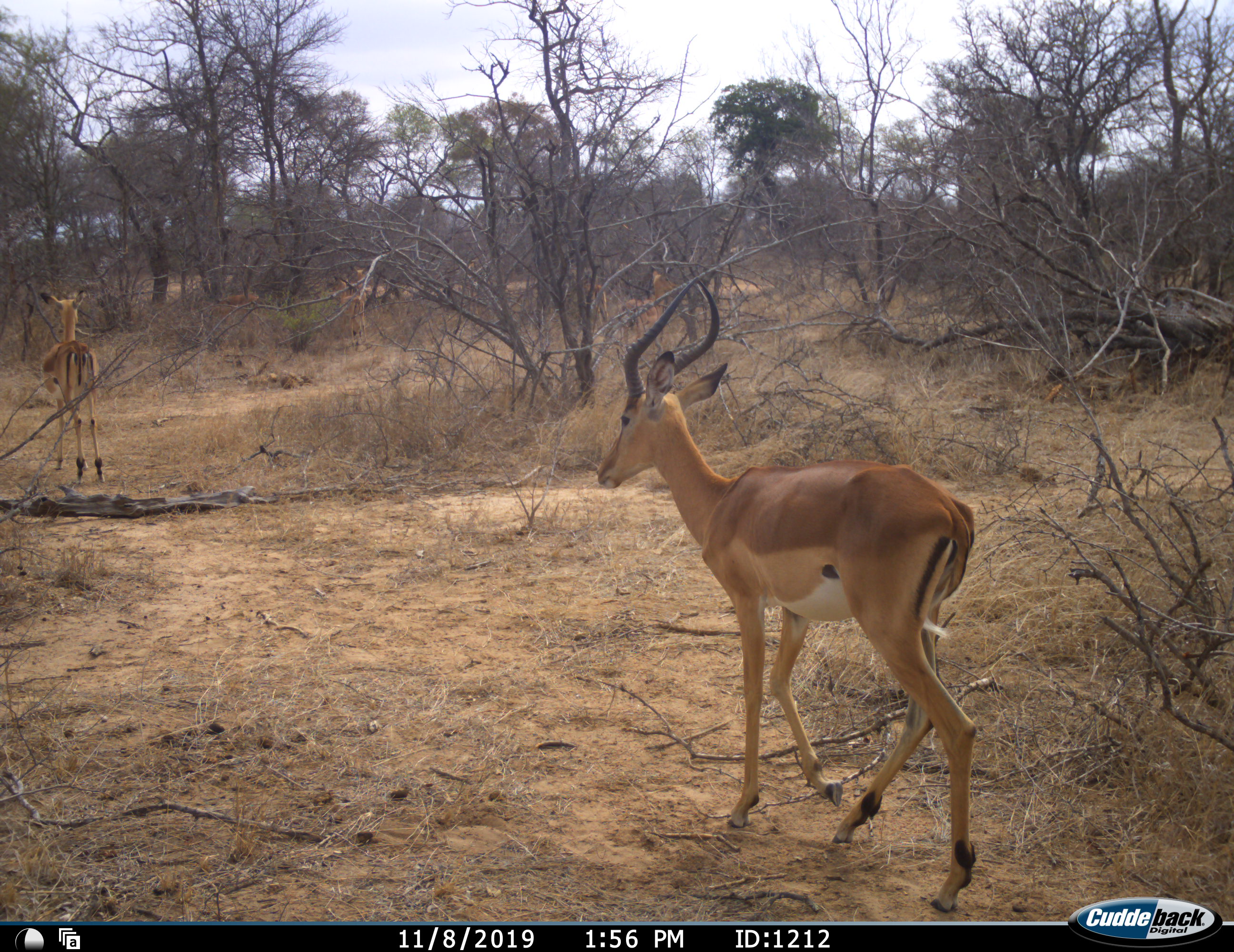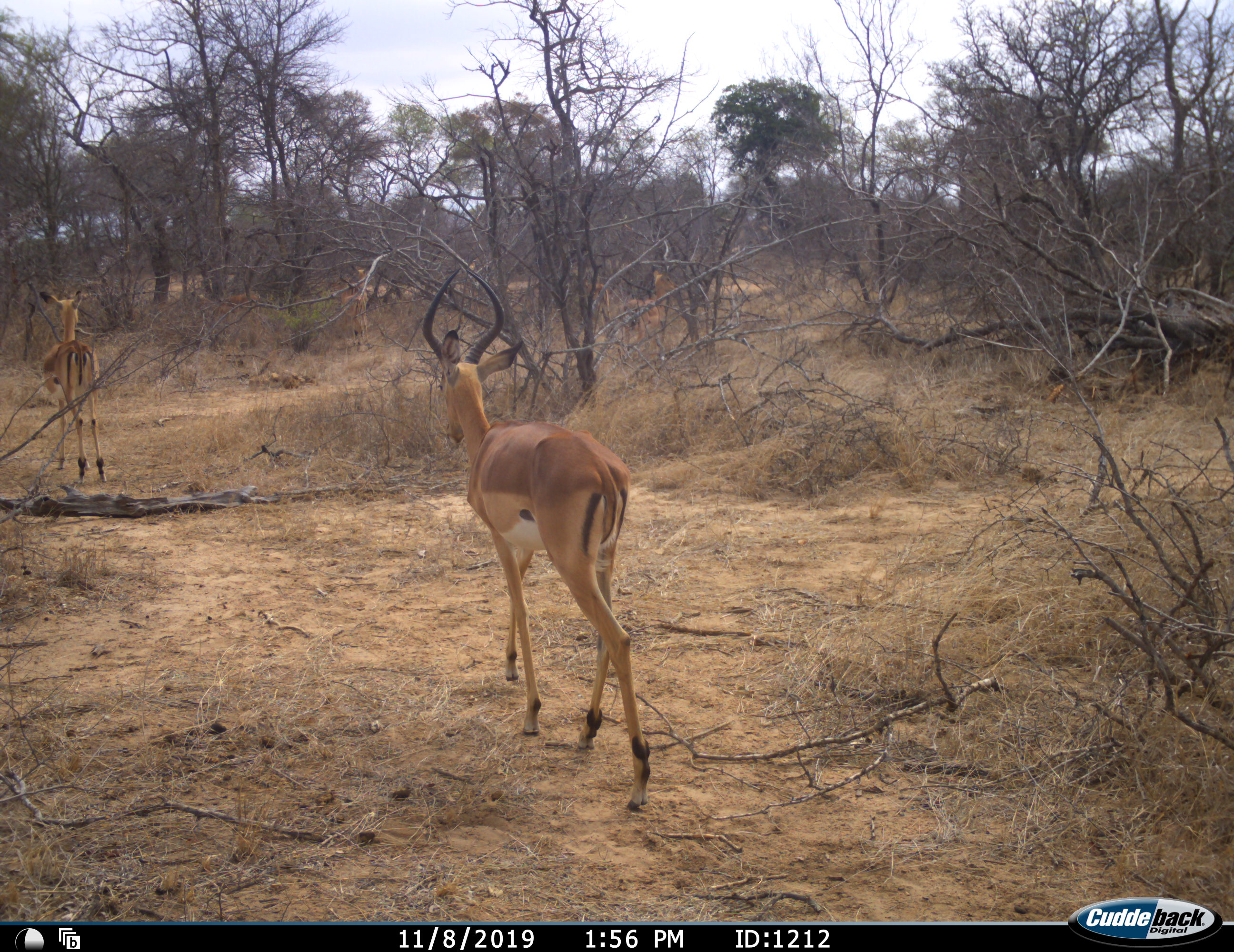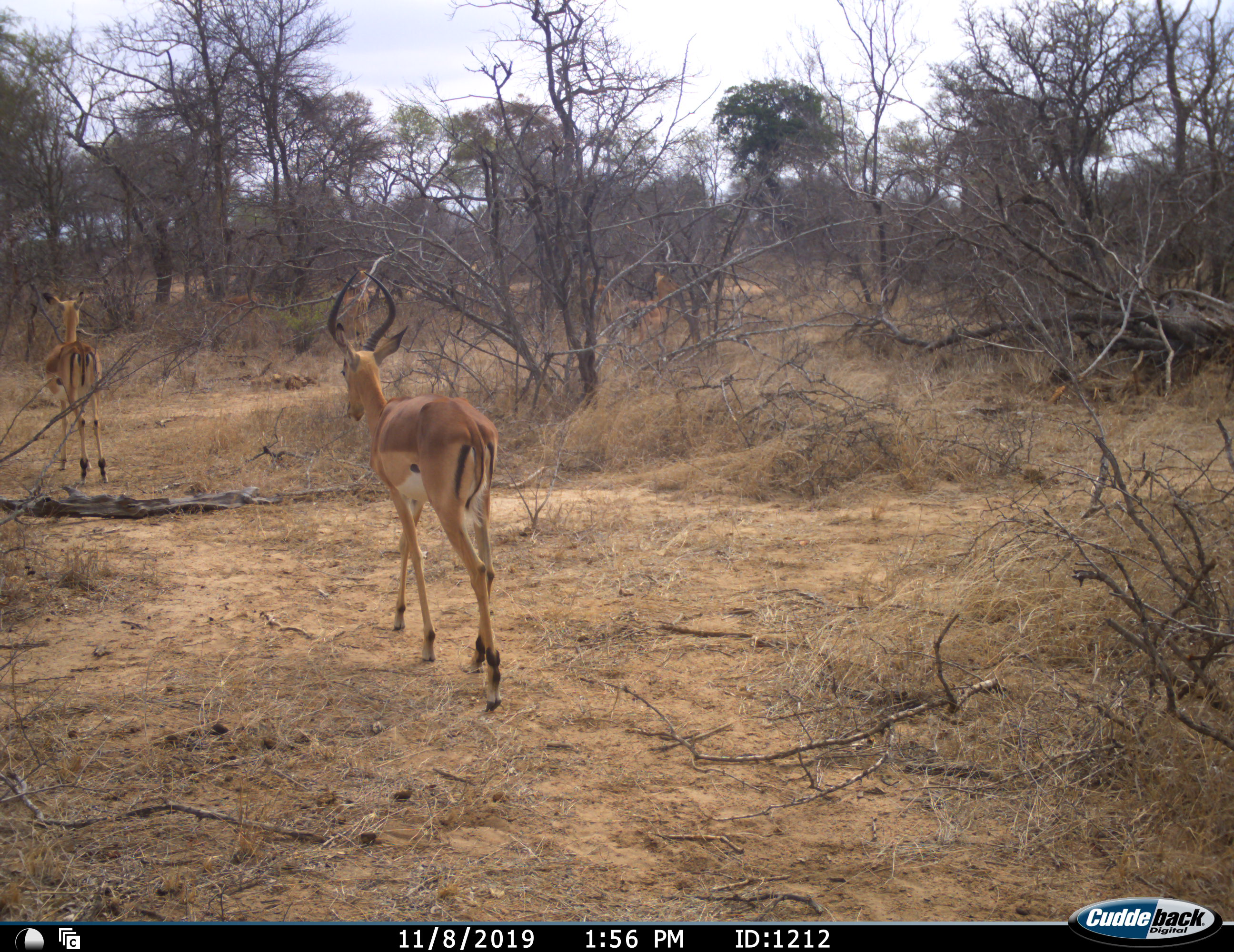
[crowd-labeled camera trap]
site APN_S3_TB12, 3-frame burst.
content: unidentified animal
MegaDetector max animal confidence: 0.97